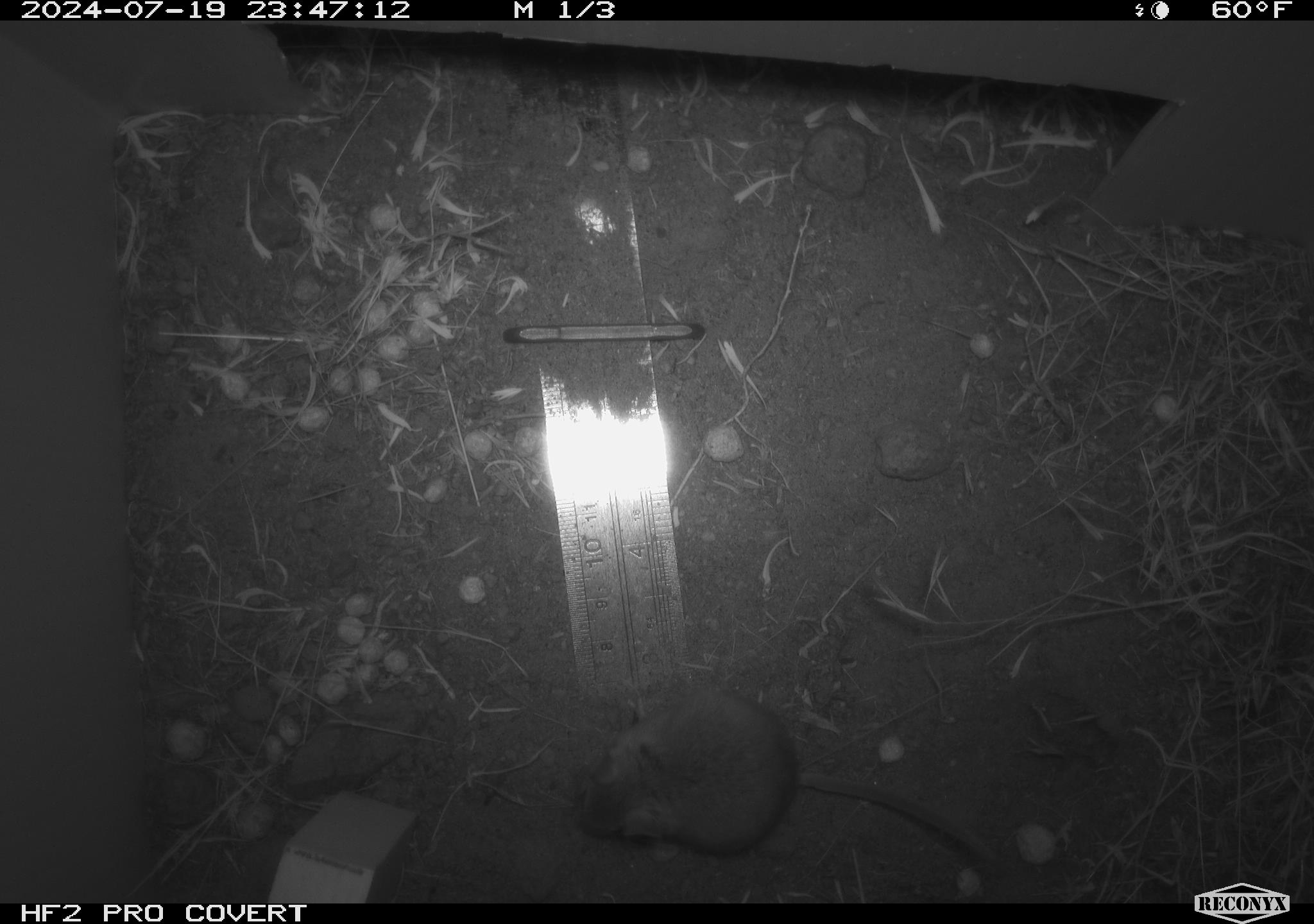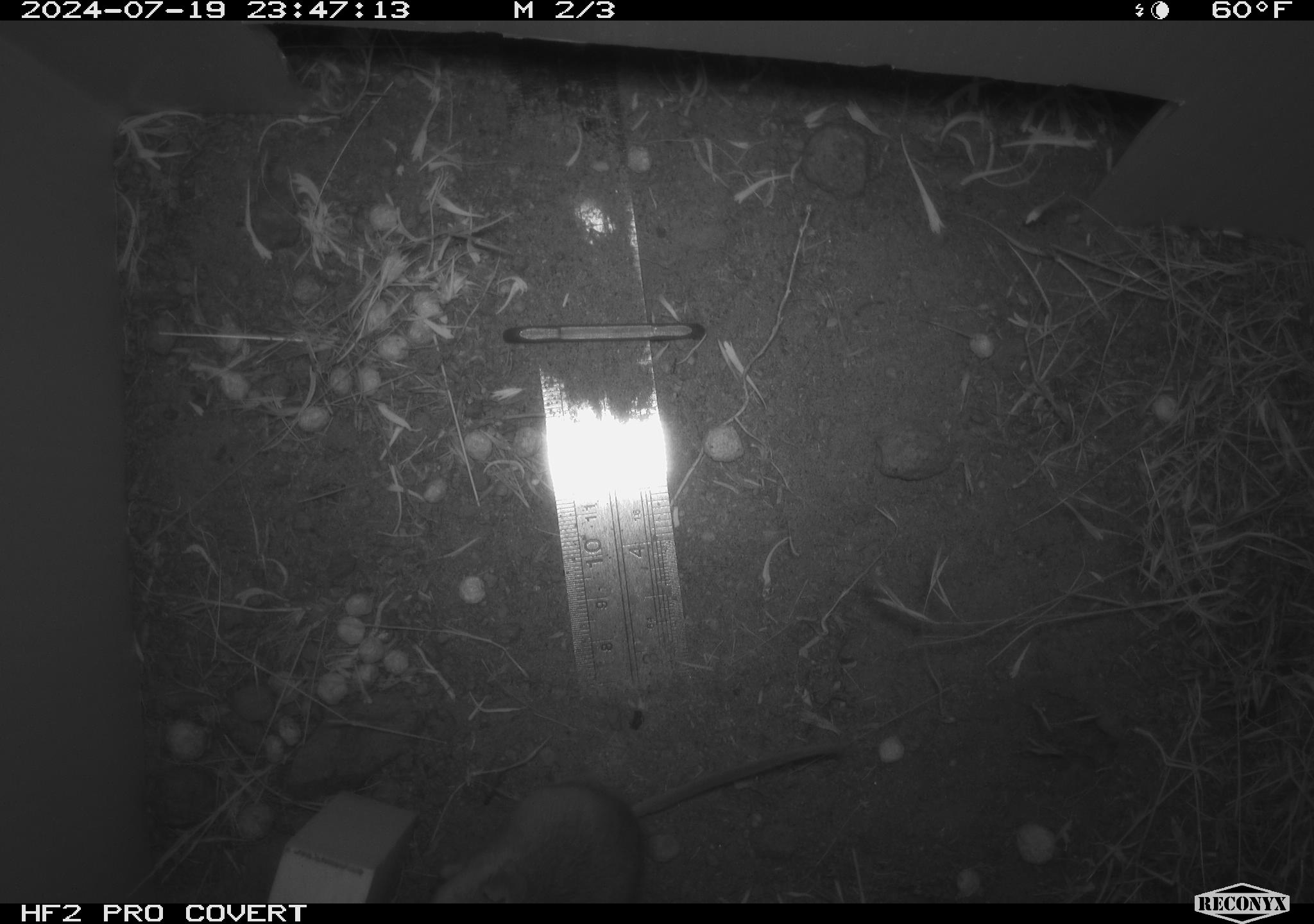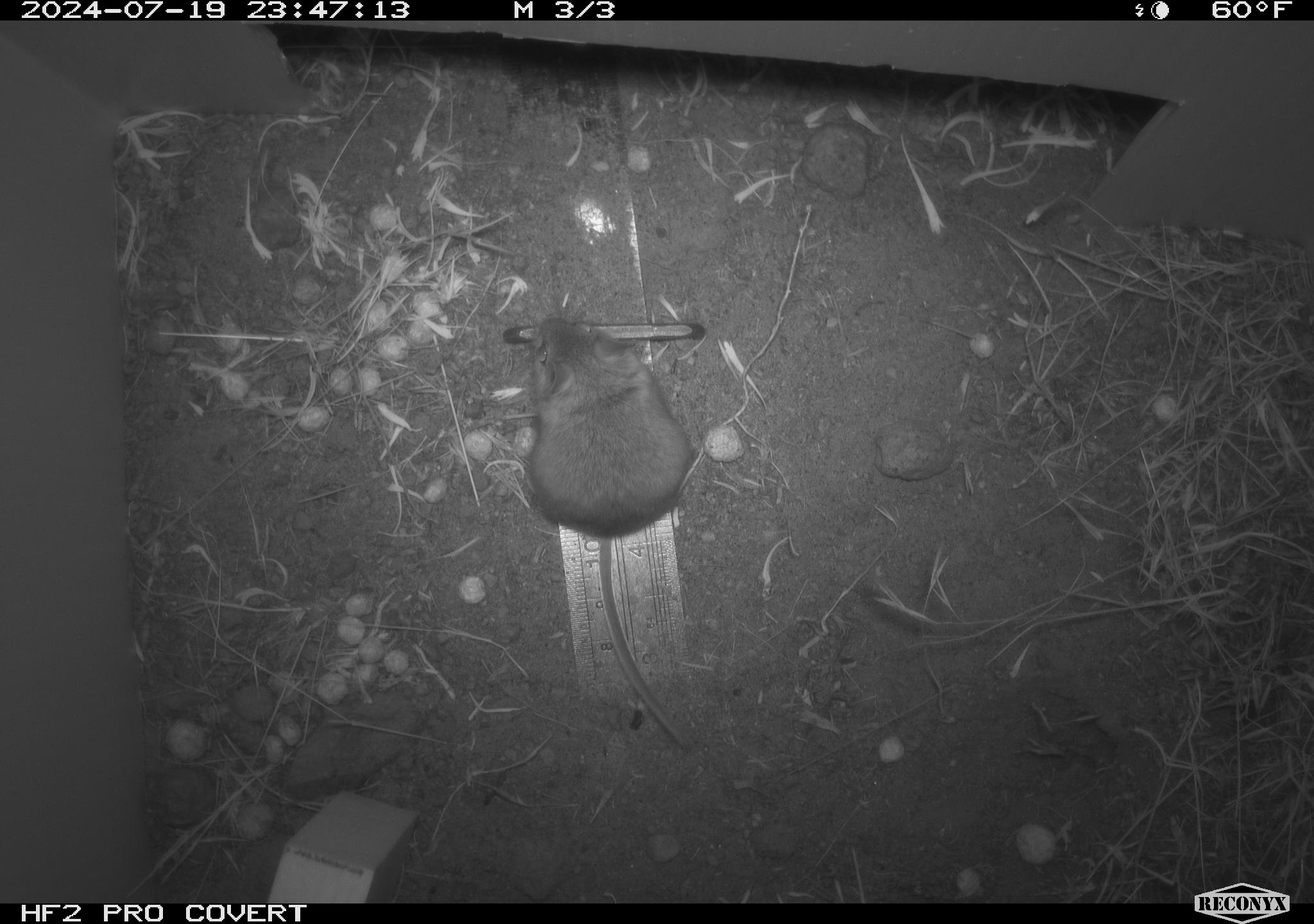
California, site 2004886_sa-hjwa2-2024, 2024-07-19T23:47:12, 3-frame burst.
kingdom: Animalia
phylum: Chordata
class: Mammalia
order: Rodentia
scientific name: Rodentia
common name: rodent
Rodent (Rodentia).